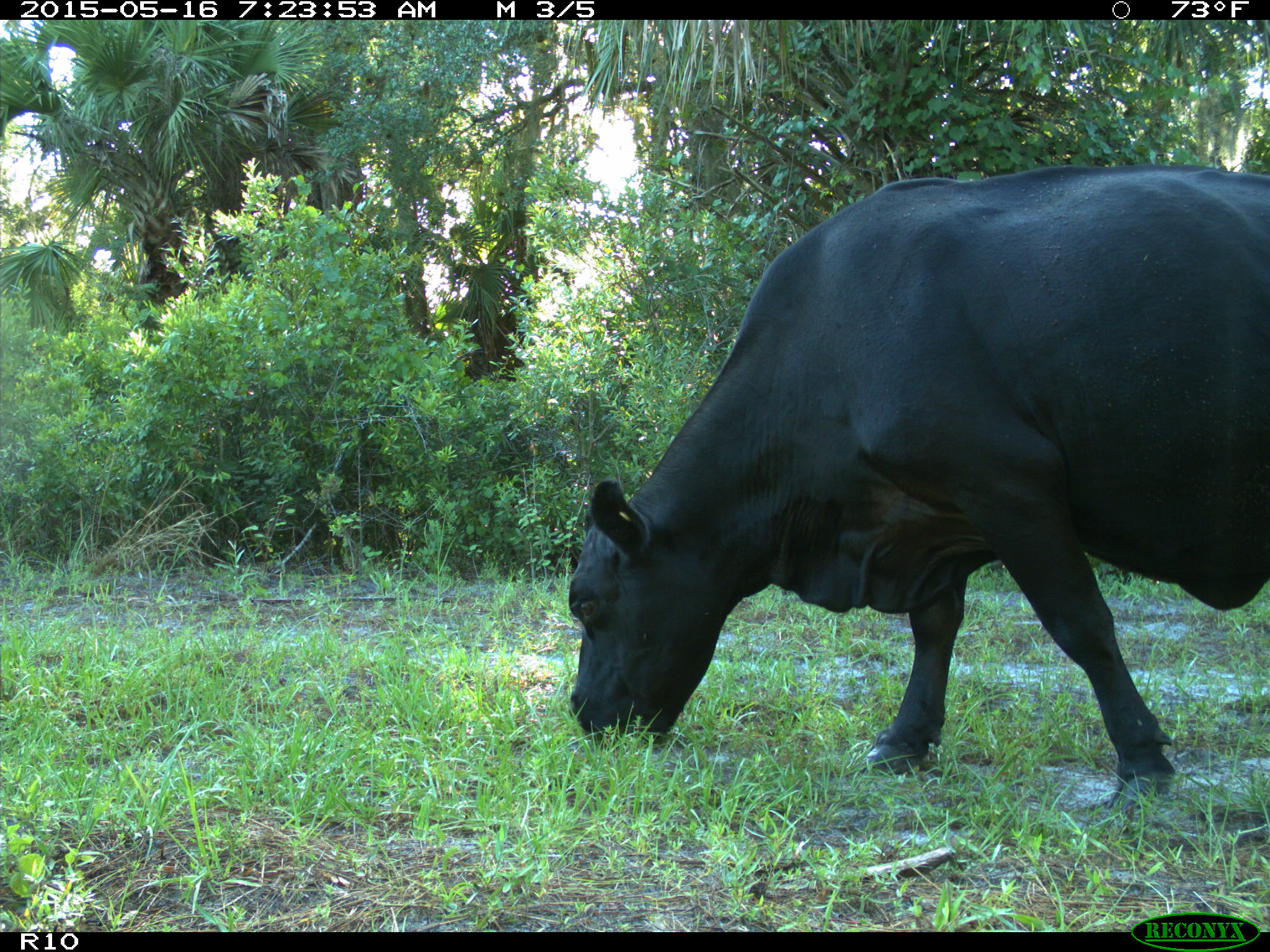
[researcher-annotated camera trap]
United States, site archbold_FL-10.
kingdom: Animalia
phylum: Chordata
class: Mammalia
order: Artiodactyla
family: Bovidae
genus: Bos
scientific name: Bos taurus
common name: domestic cow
Bos taurus (domestic cow).